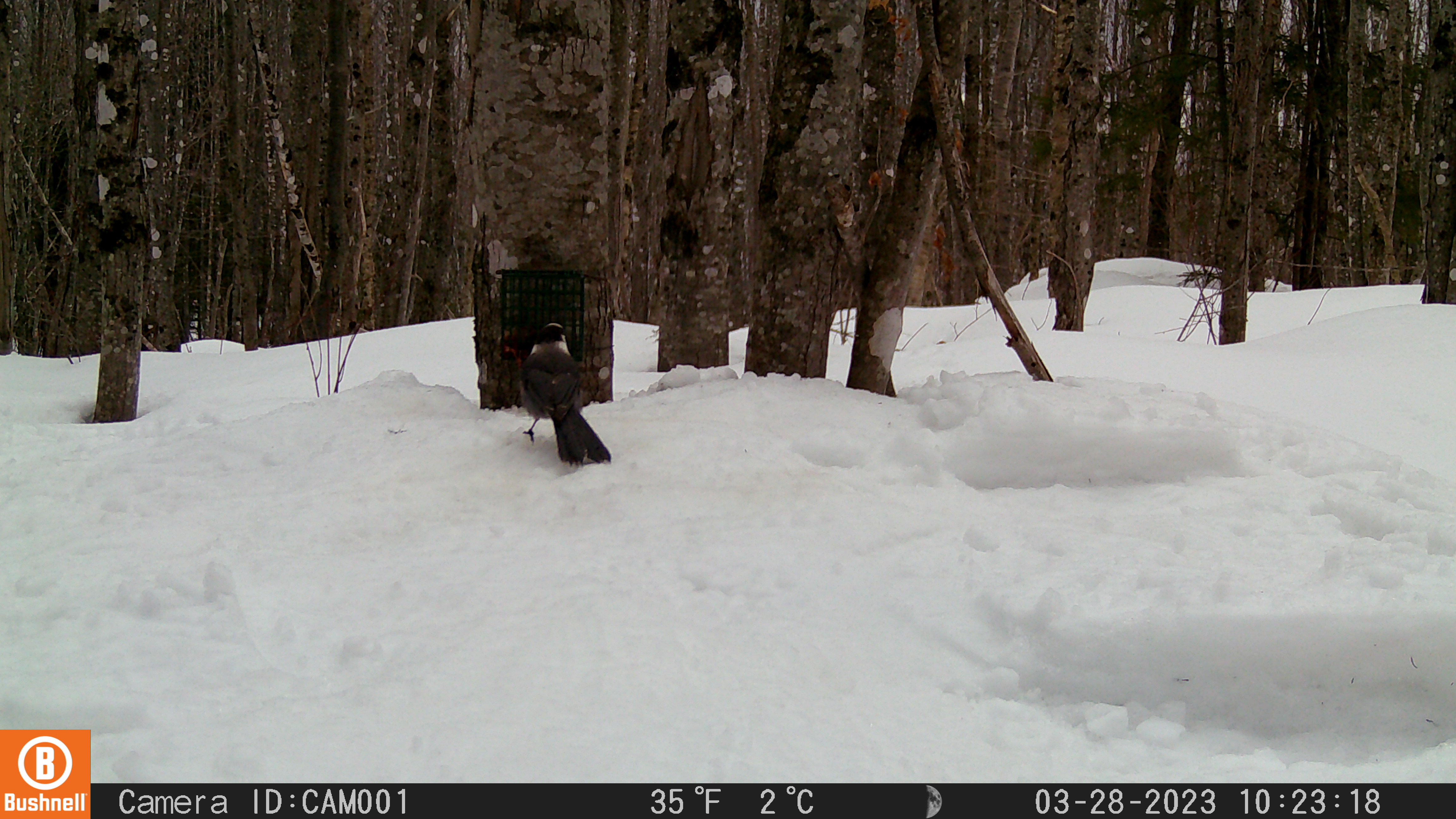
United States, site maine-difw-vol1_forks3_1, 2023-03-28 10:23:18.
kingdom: Animalia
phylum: Chordata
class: Aves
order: Passeriformes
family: Corvidae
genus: Perisoreus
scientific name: Perisoreus canadensis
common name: canada jay